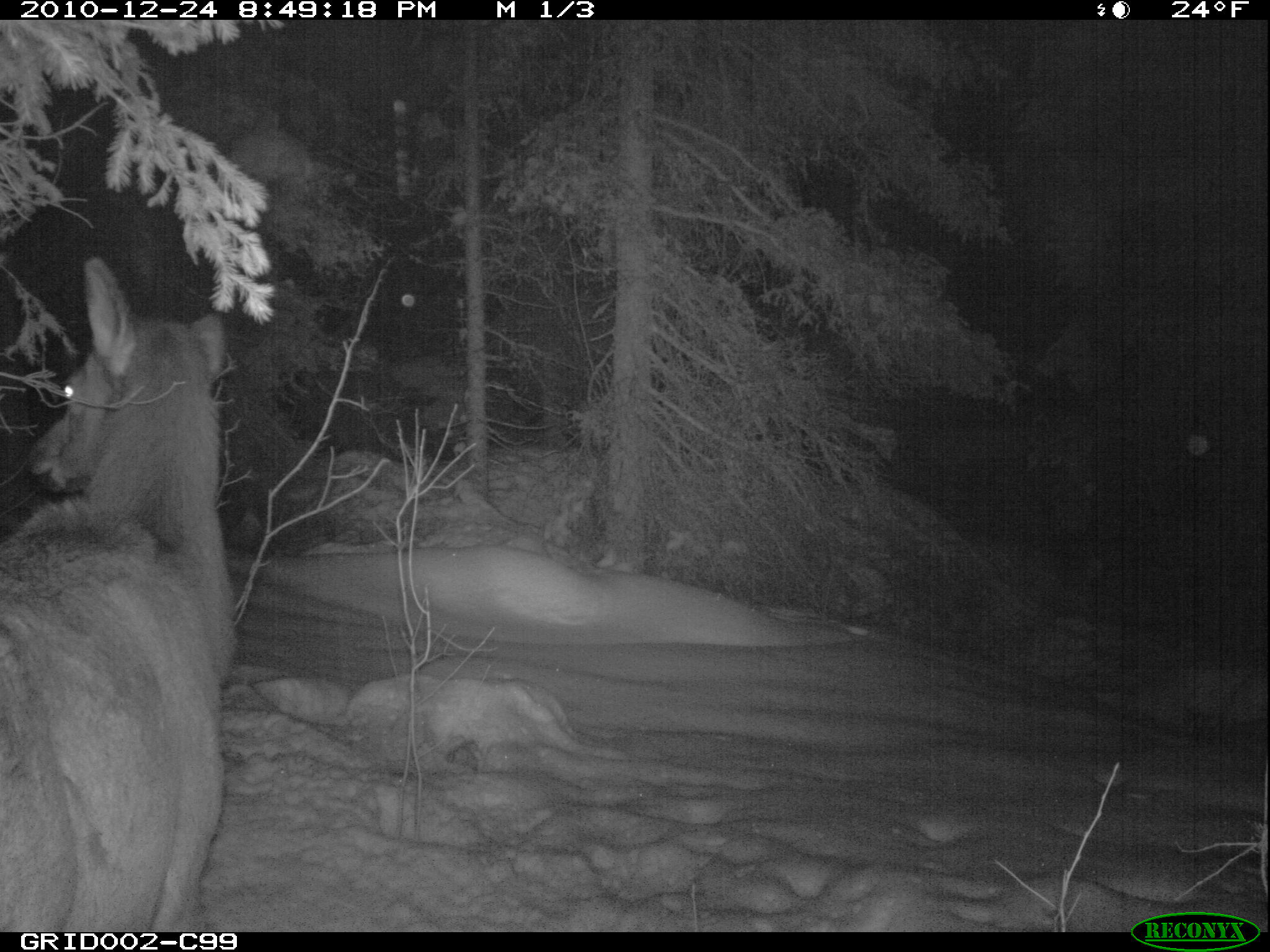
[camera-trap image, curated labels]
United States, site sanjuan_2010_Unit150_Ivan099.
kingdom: Animalia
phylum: Chordata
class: Mammalia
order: Artiodactyla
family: Cervidae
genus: Cervus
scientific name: Cervus elaphus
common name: red deer